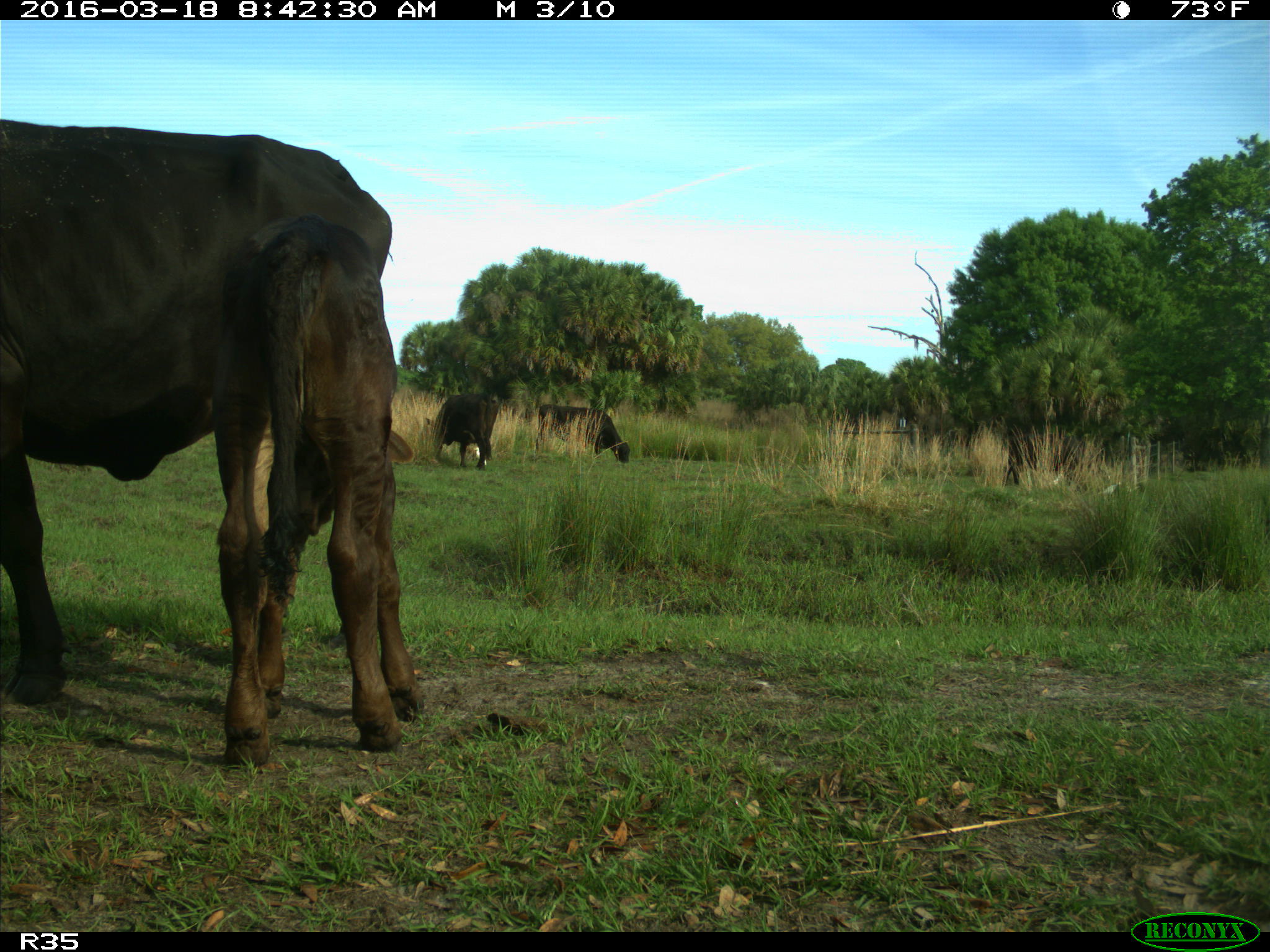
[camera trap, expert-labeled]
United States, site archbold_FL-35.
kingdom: Animalia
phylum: Chordata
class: Mammalia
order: Artiodactyla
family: Bovidae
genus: Bos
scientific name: Bos taurus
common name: domestic cow